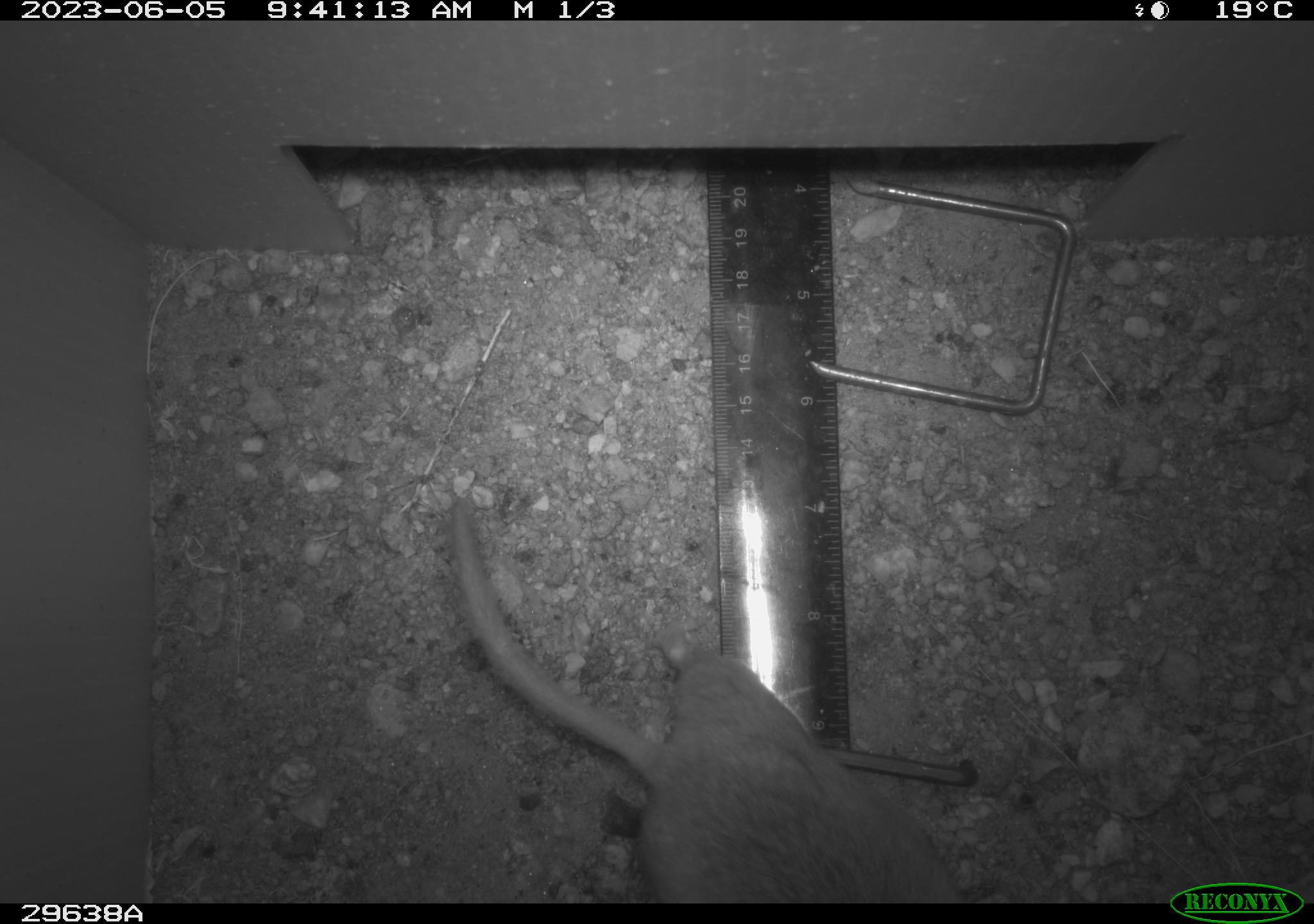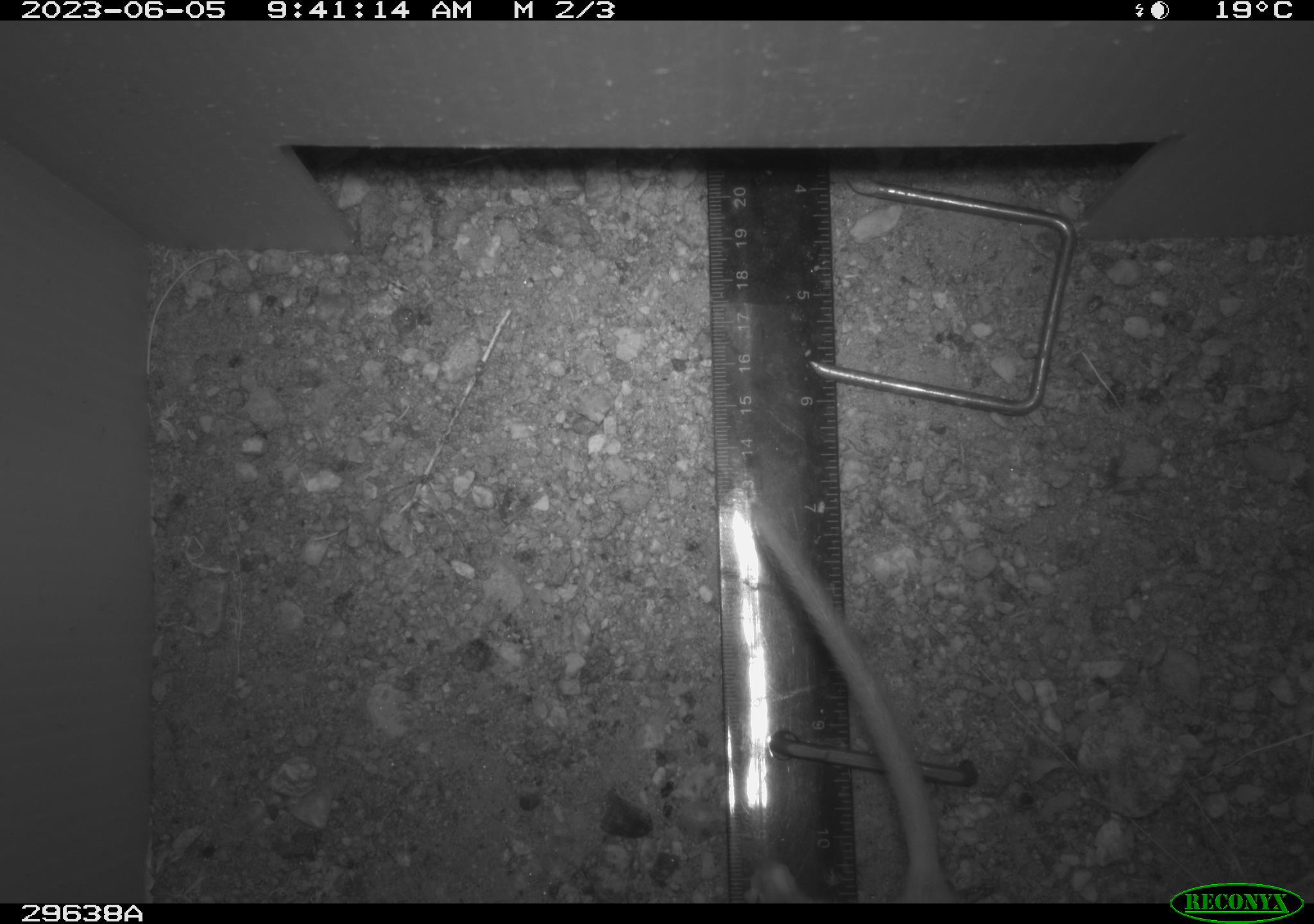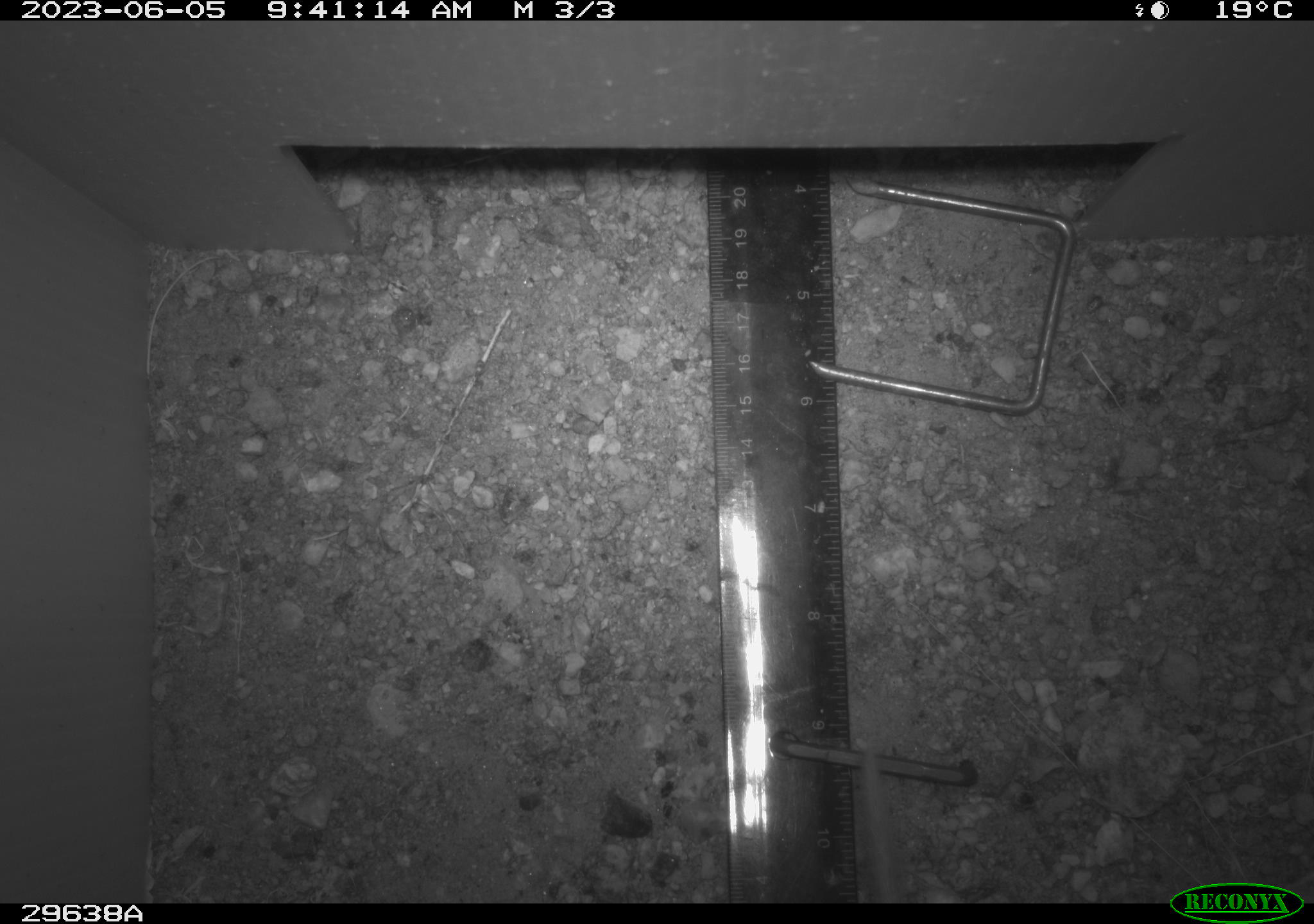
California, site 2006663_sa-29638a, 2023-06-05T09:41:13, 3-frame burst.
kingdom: Animalia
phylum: Chordata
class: Mammalia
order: Rodentia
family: Cricetidae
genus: Neotoma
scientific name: Neotoma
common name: pack rat or woodrat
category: neotoma species